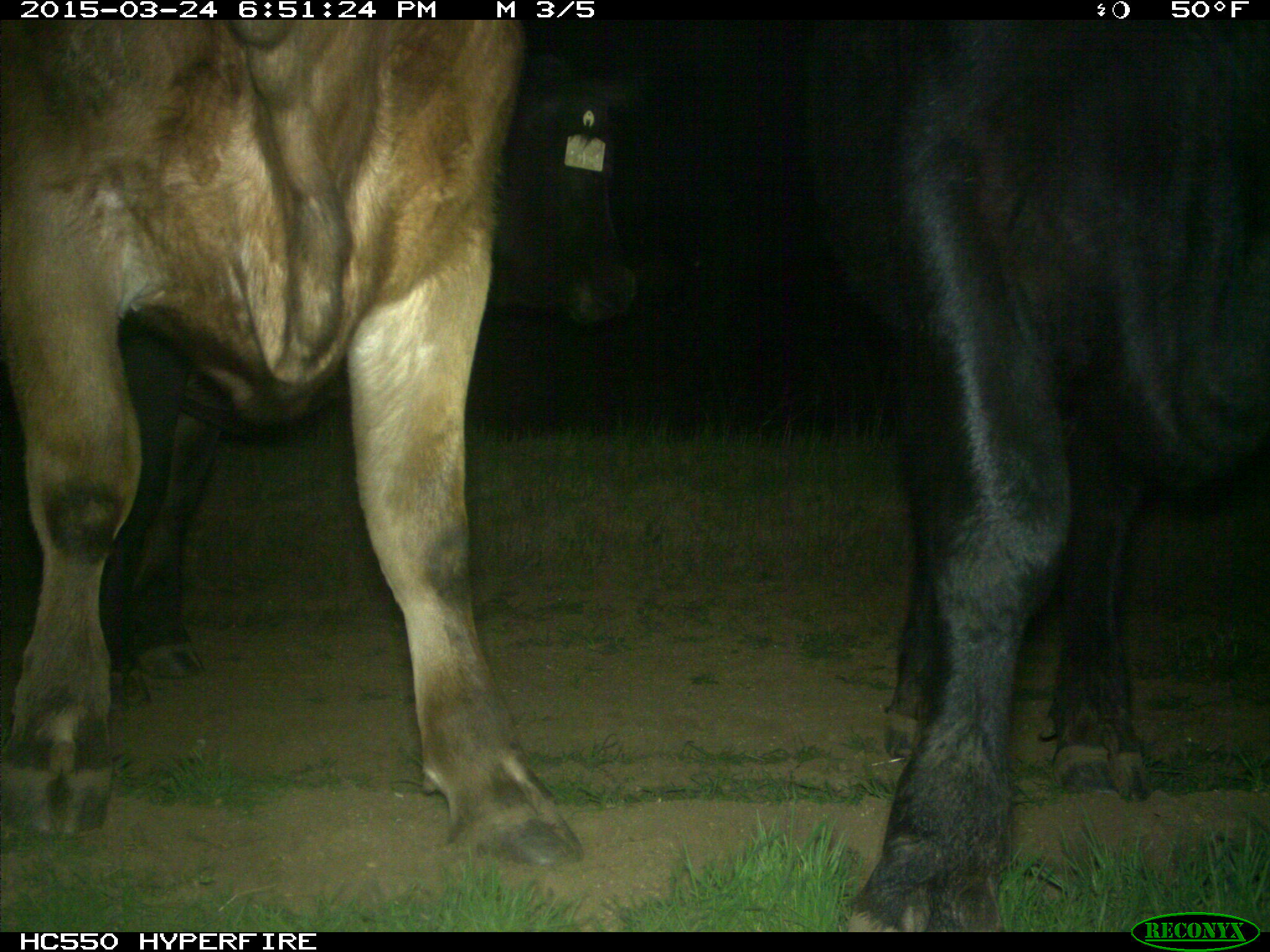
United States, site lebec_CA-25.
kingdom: Animalia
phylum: Chordata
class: Mammalia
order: Artiodactyla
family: Bovidae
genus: Bos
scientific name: Bos taurus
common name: domestic cow